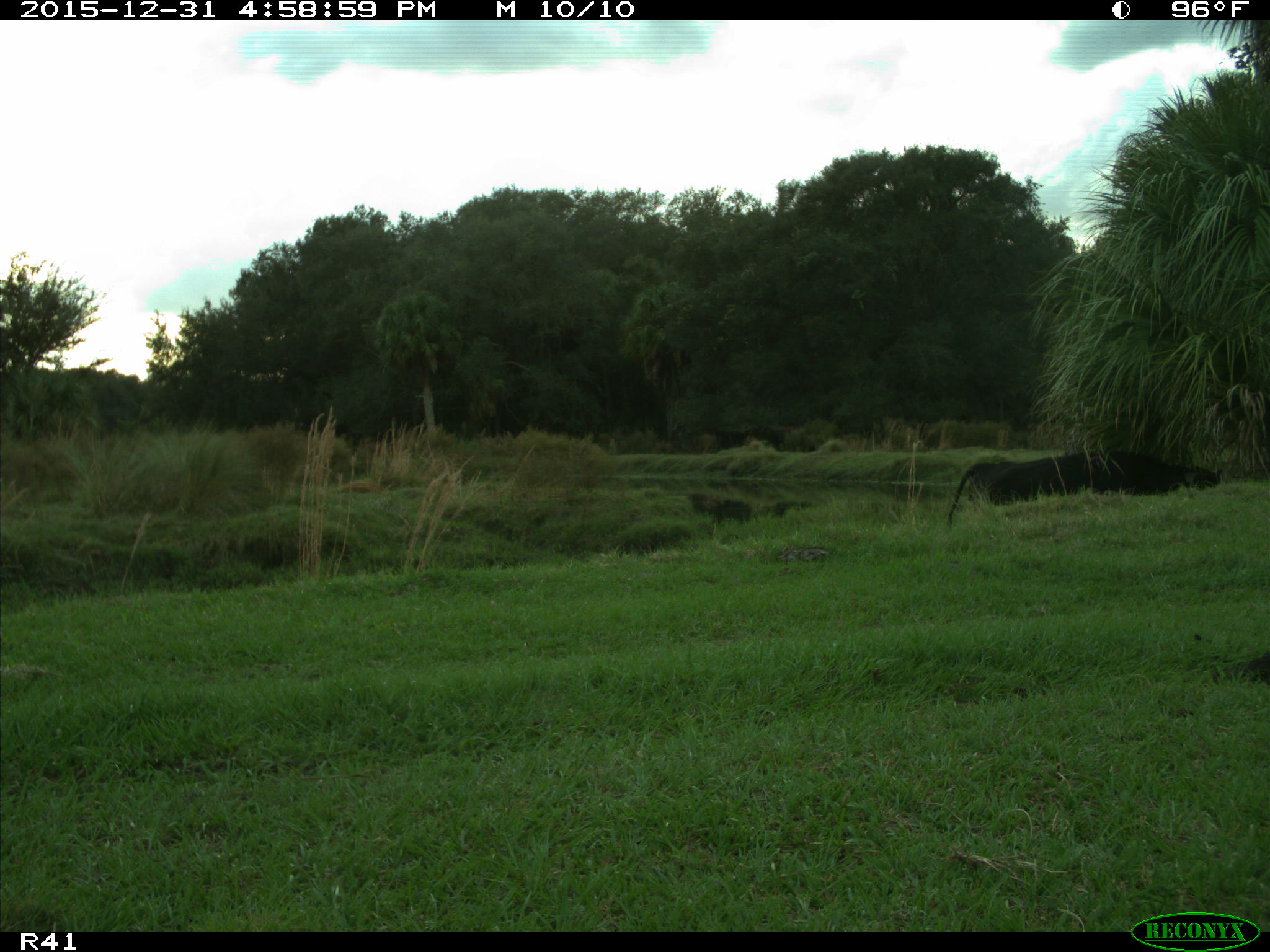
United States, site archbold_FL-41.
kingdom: Animalia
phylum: Chordata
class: Mammalia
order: Artiodactyla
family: Bovidae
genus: Bos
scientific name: Bos taurus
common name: domestic cow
Bos taurus (domestic cow).